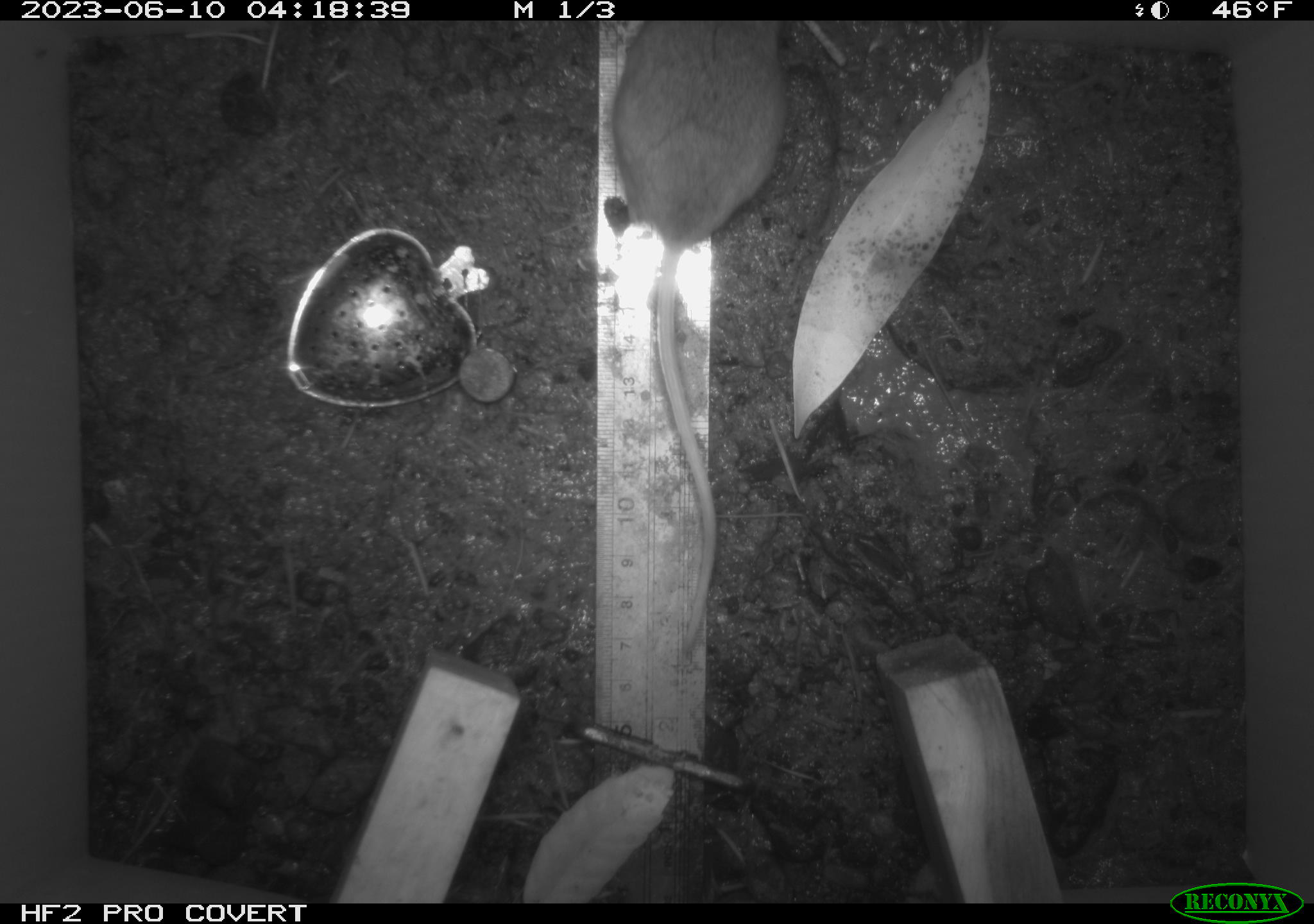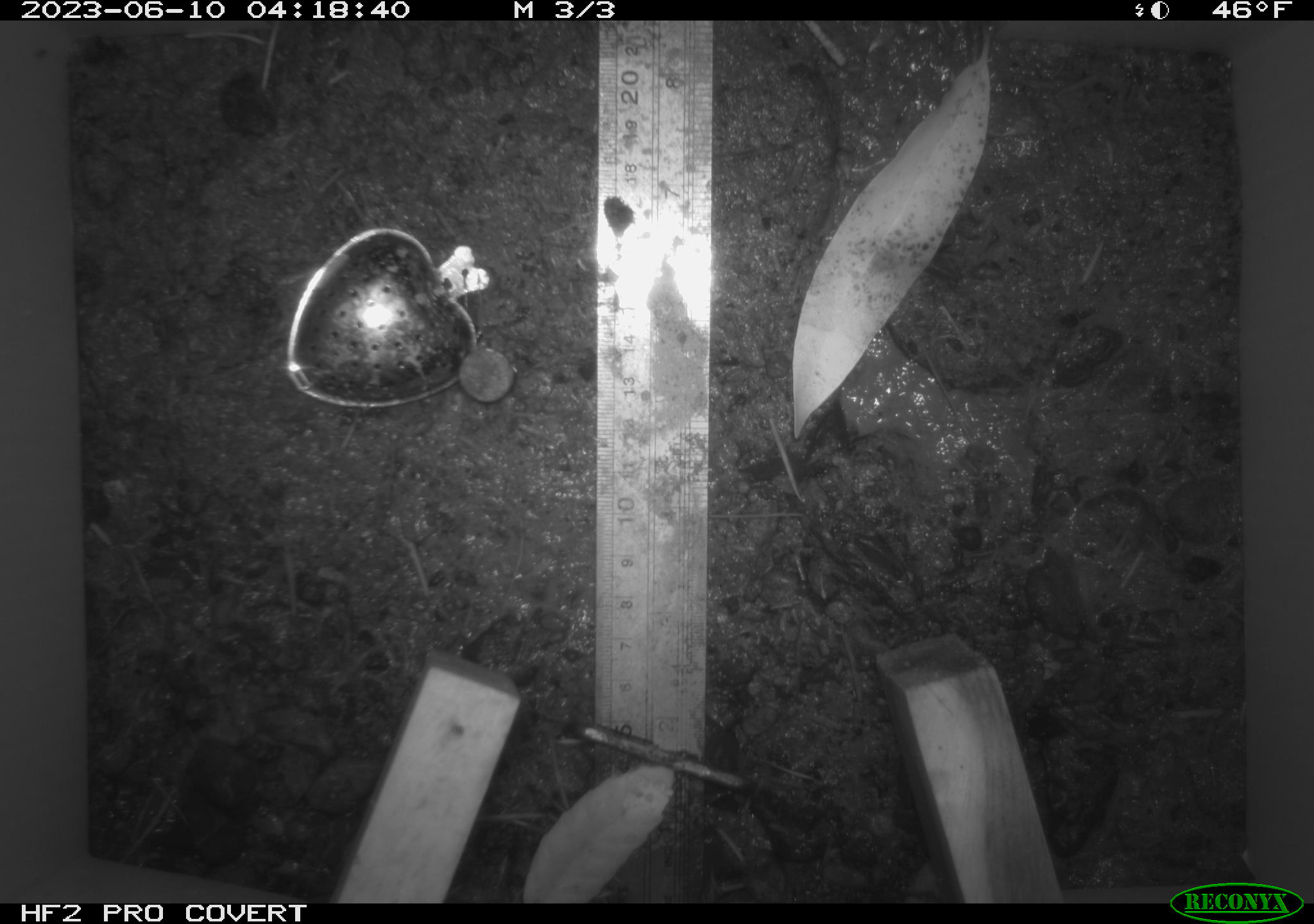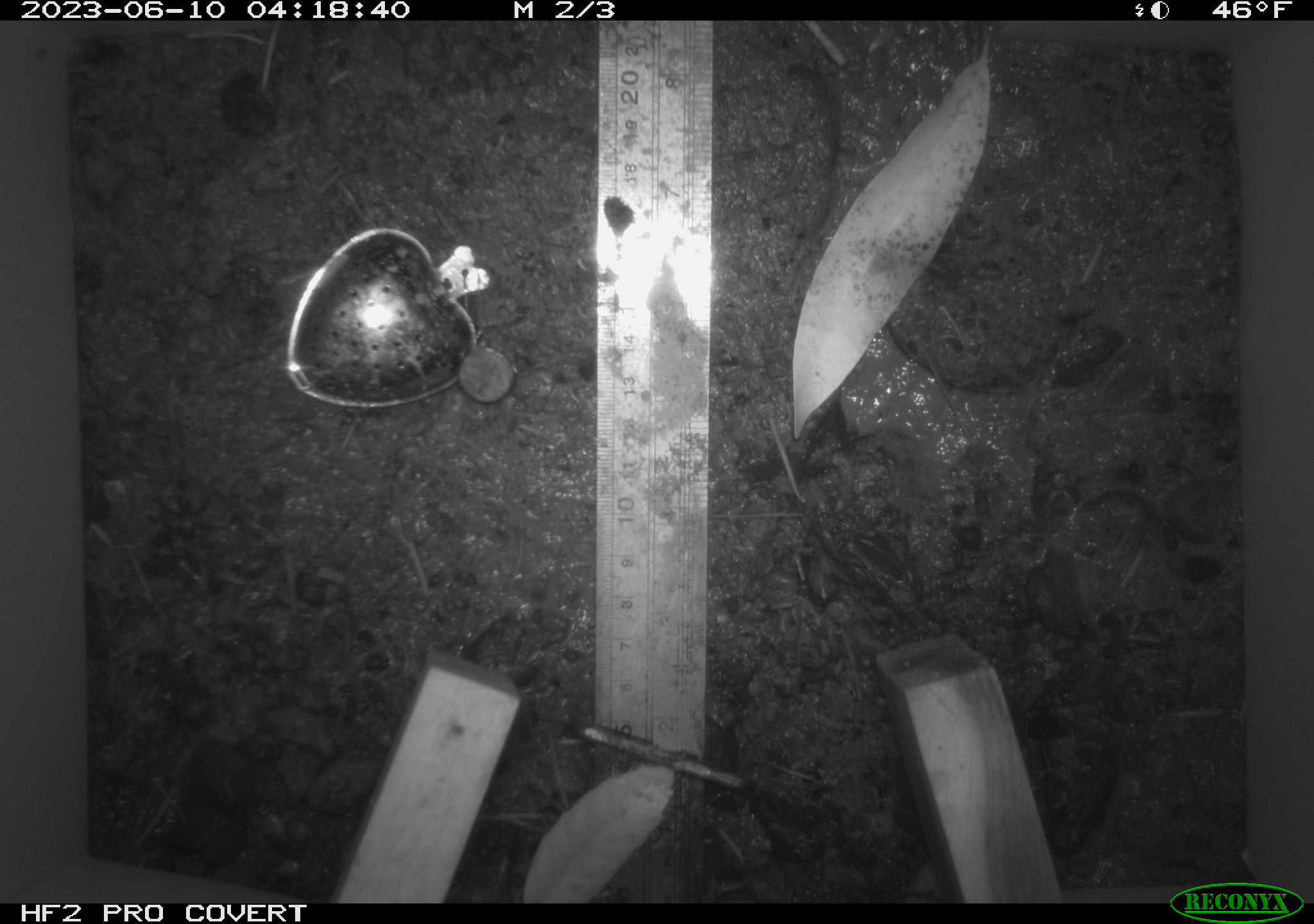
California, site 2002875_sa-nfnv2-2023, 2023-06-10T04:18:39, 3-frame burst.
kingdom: Animalia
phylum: Chordata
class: Mammalia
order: Rodentia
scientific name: Rodentia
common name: mouse species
Mouse species (Rodentia).